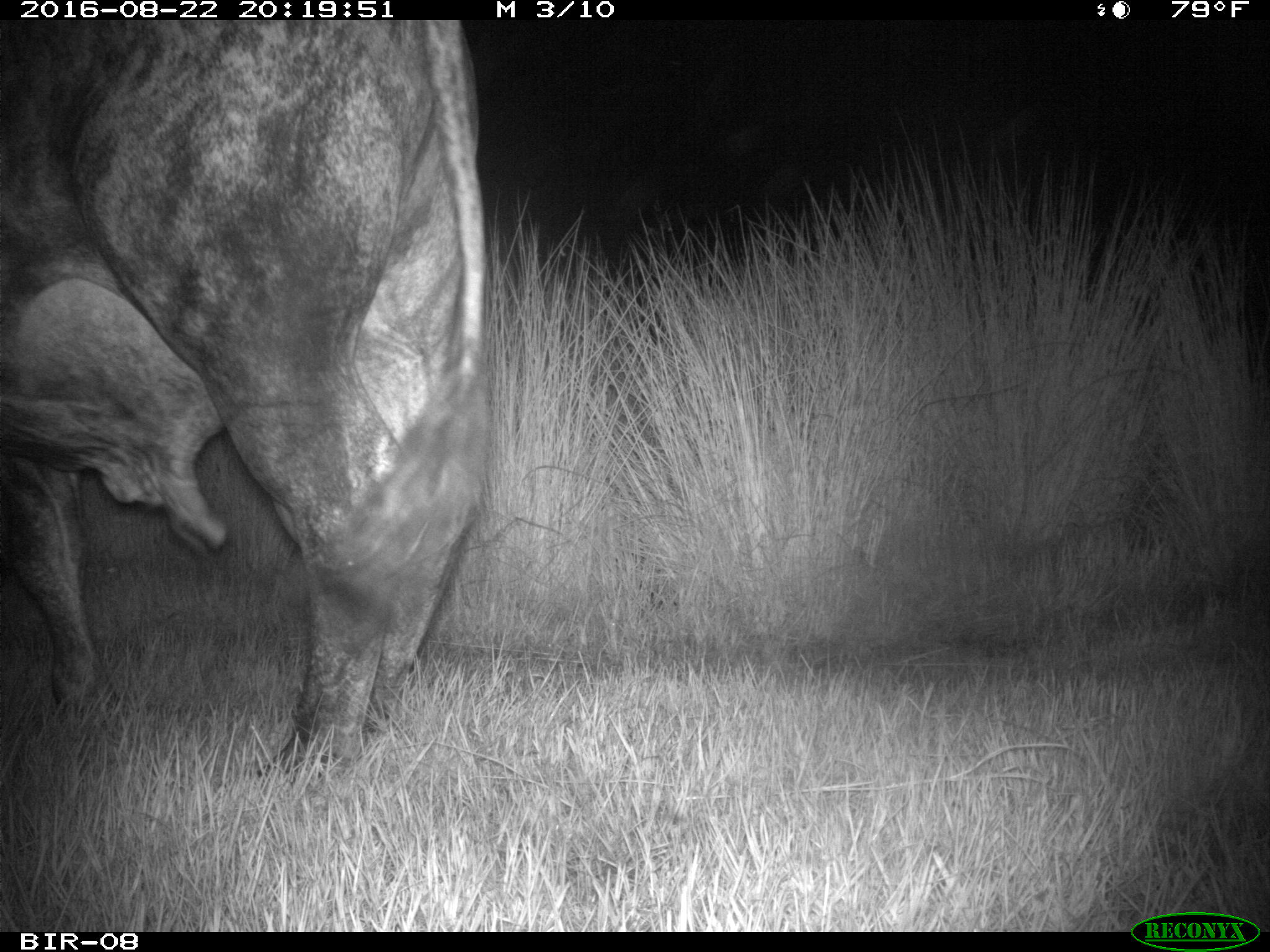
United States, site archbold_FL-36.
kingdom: Animalia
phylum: Chordata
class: Mammalia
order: Artiodactyla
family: Bovidae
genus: Bos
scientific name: Bos taurus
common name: domestic cow